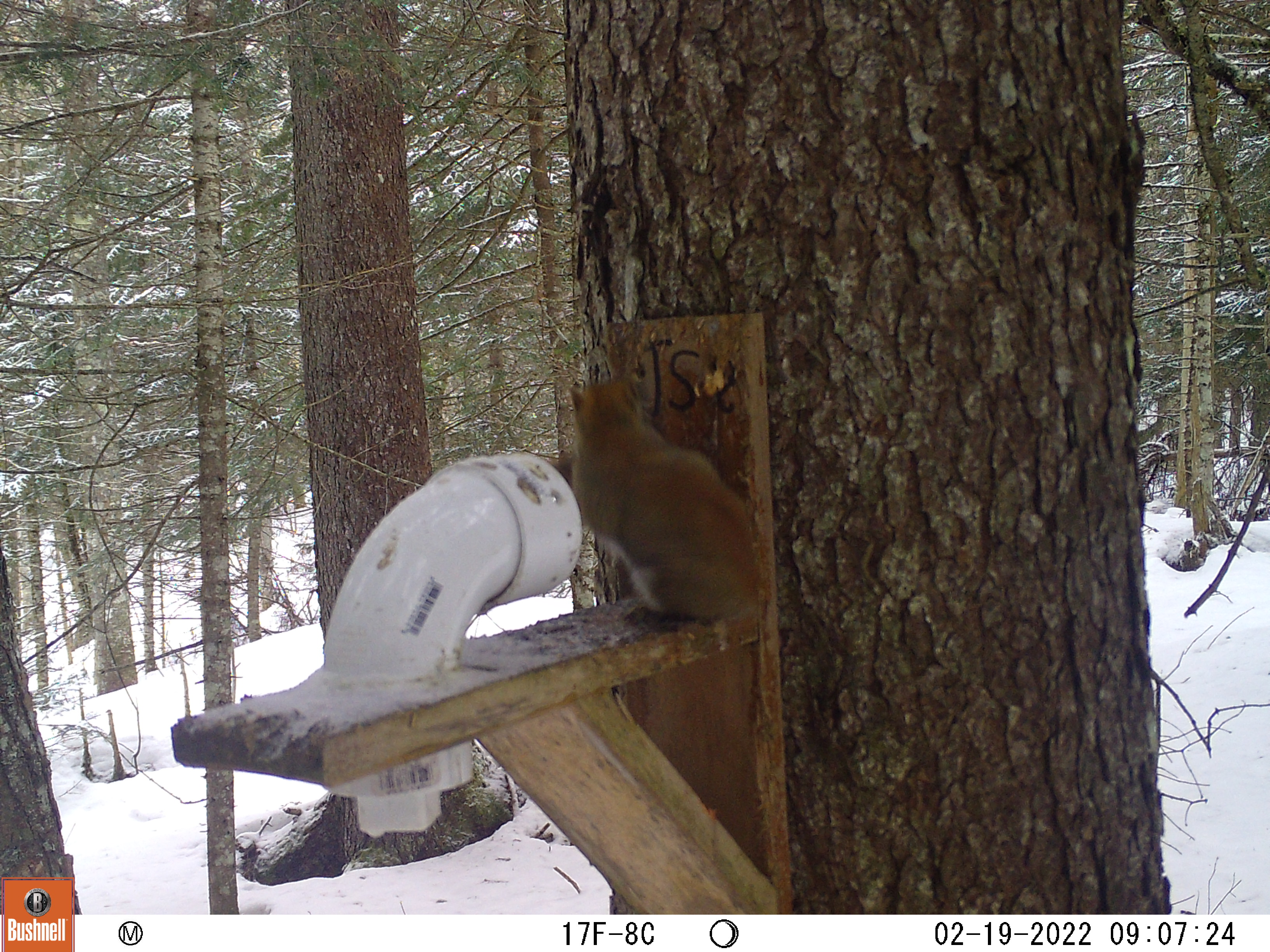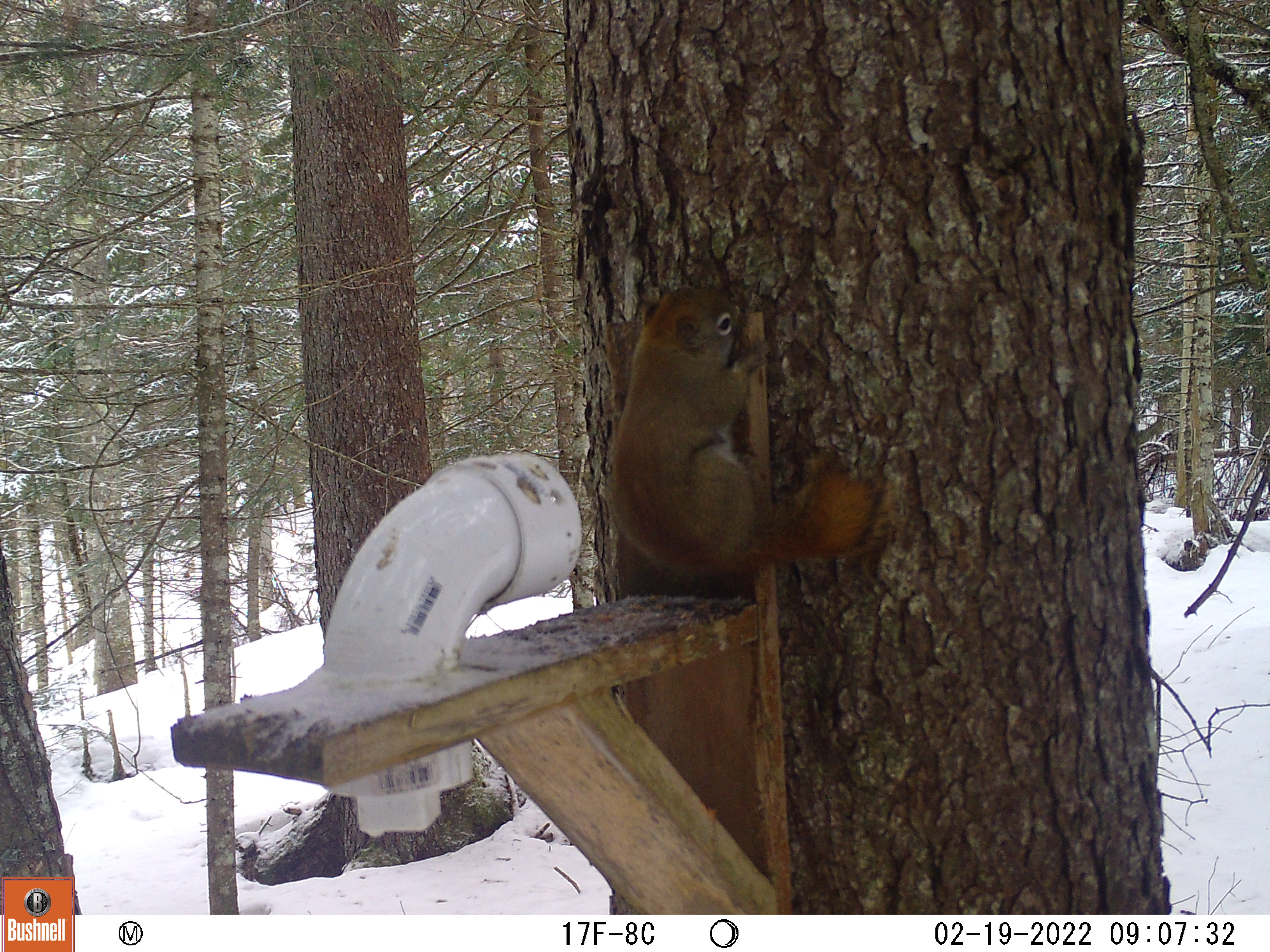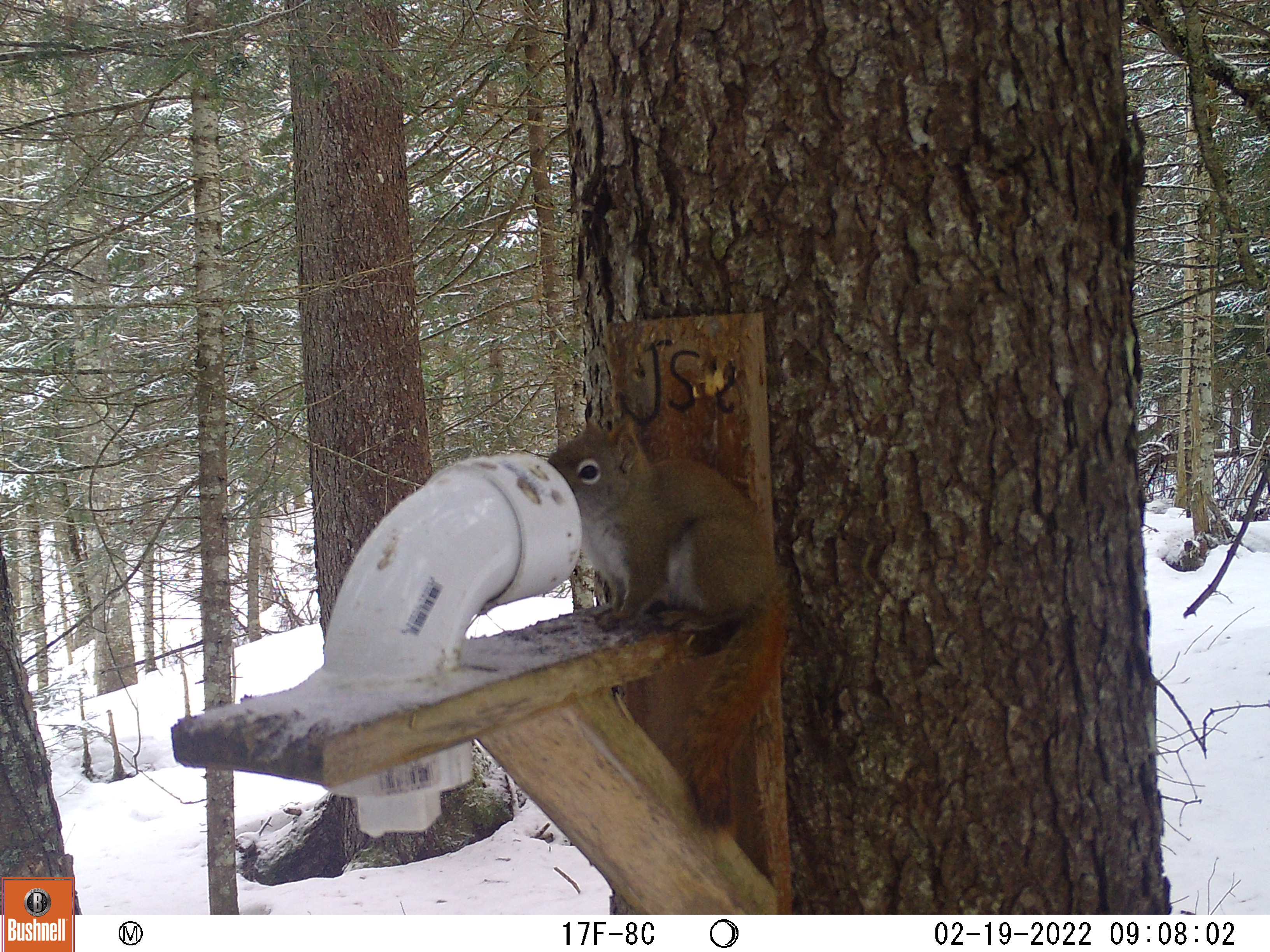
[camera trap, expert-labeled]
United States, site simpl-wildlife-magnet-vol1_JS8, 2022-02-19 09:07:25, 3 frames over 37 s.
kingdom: Animalia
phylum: Chordata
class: Mammalia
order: Rodentia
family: Sciuridae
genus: Tamiasciurus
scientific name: Tamiasciurus hudsonicus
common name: red squirrel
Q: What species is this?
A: Red squirrel (Tamiasciurus hudsonicus).